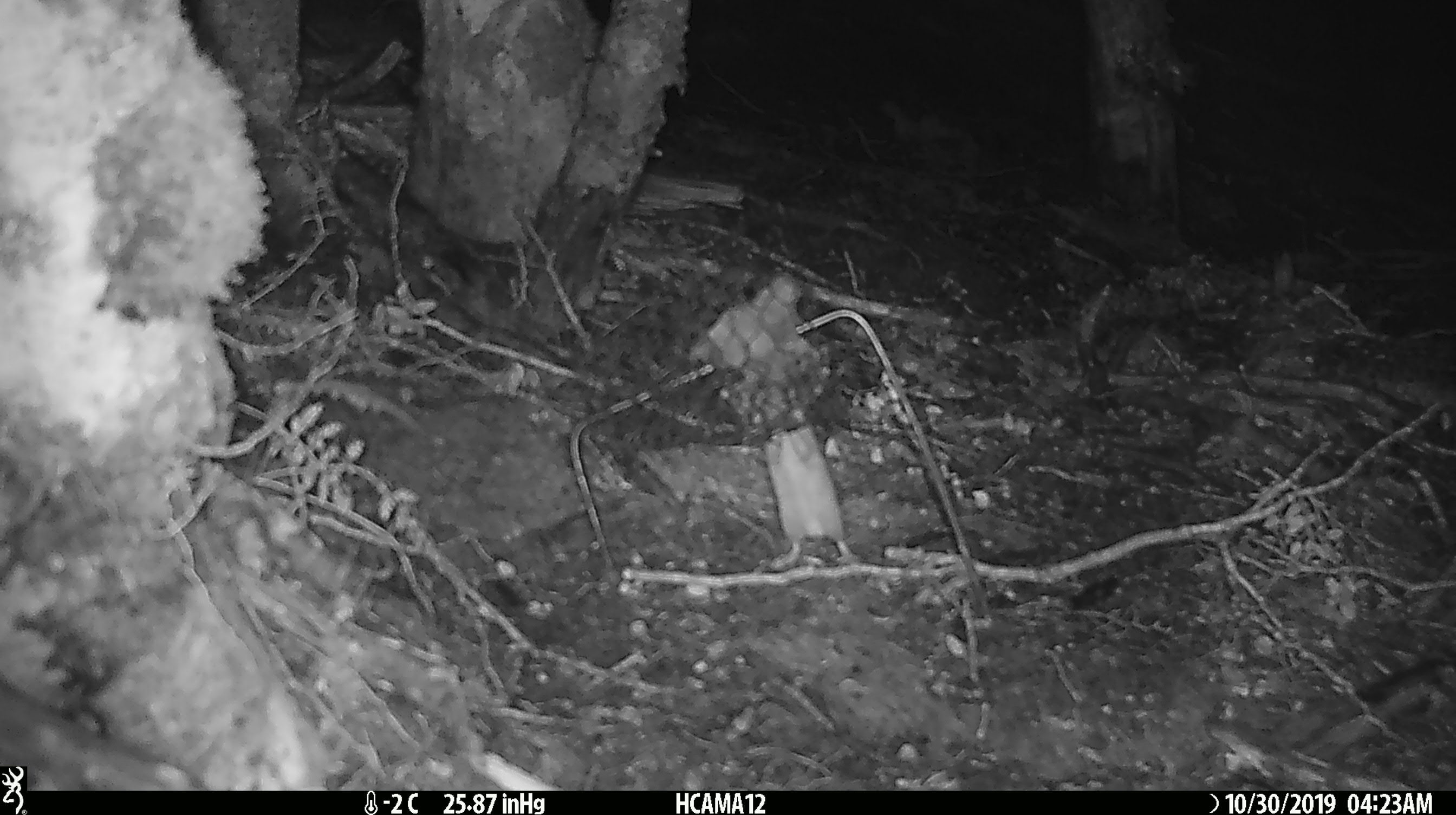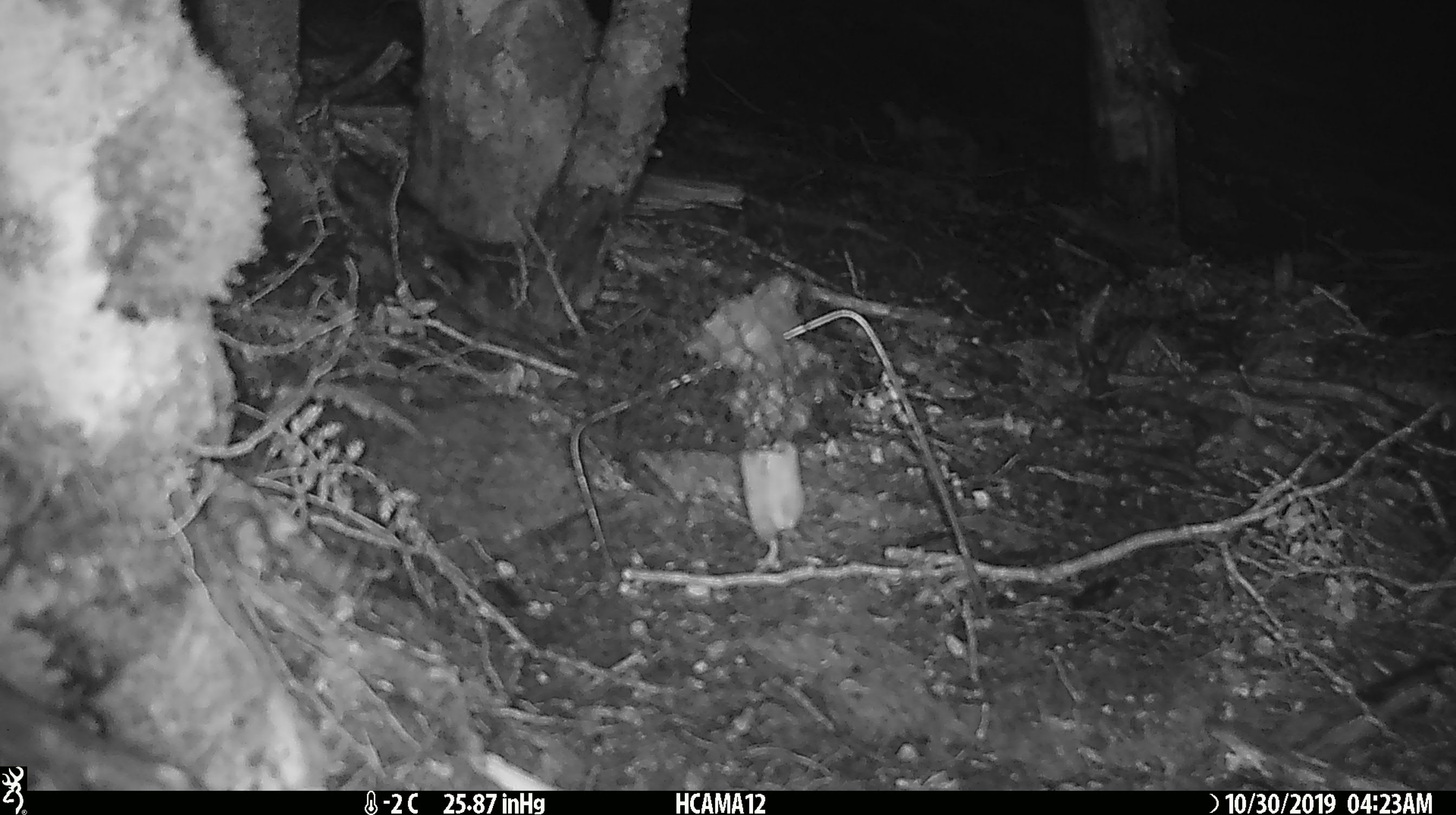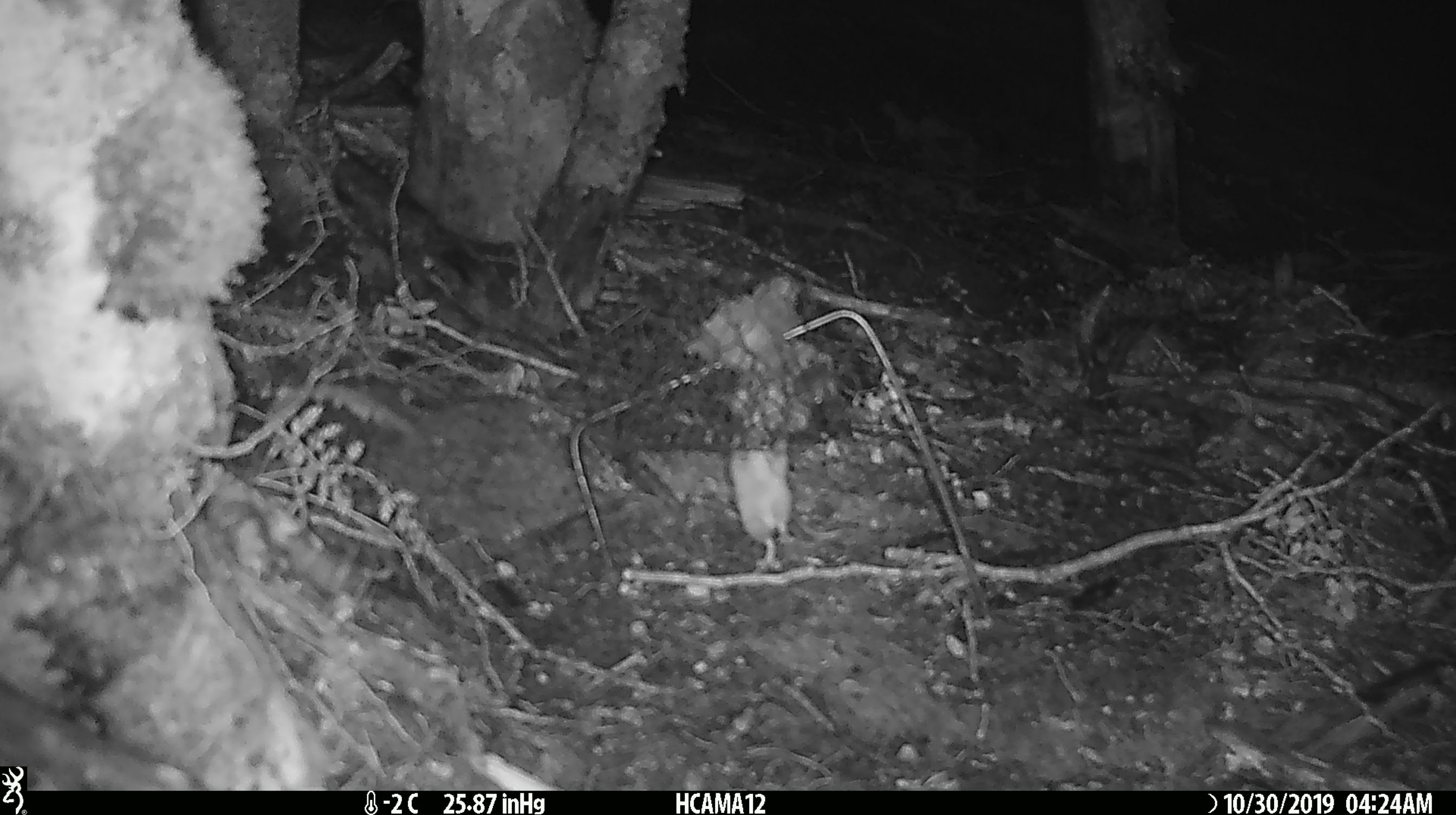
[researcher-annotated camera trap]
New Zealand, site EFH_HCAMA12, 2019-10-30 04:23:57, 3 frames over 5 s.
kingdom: Animalia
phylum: Chordata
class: Mammalia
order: Rodentia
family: Muridae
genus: Mus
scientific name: Mus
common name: mouse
Mouse (Mus).